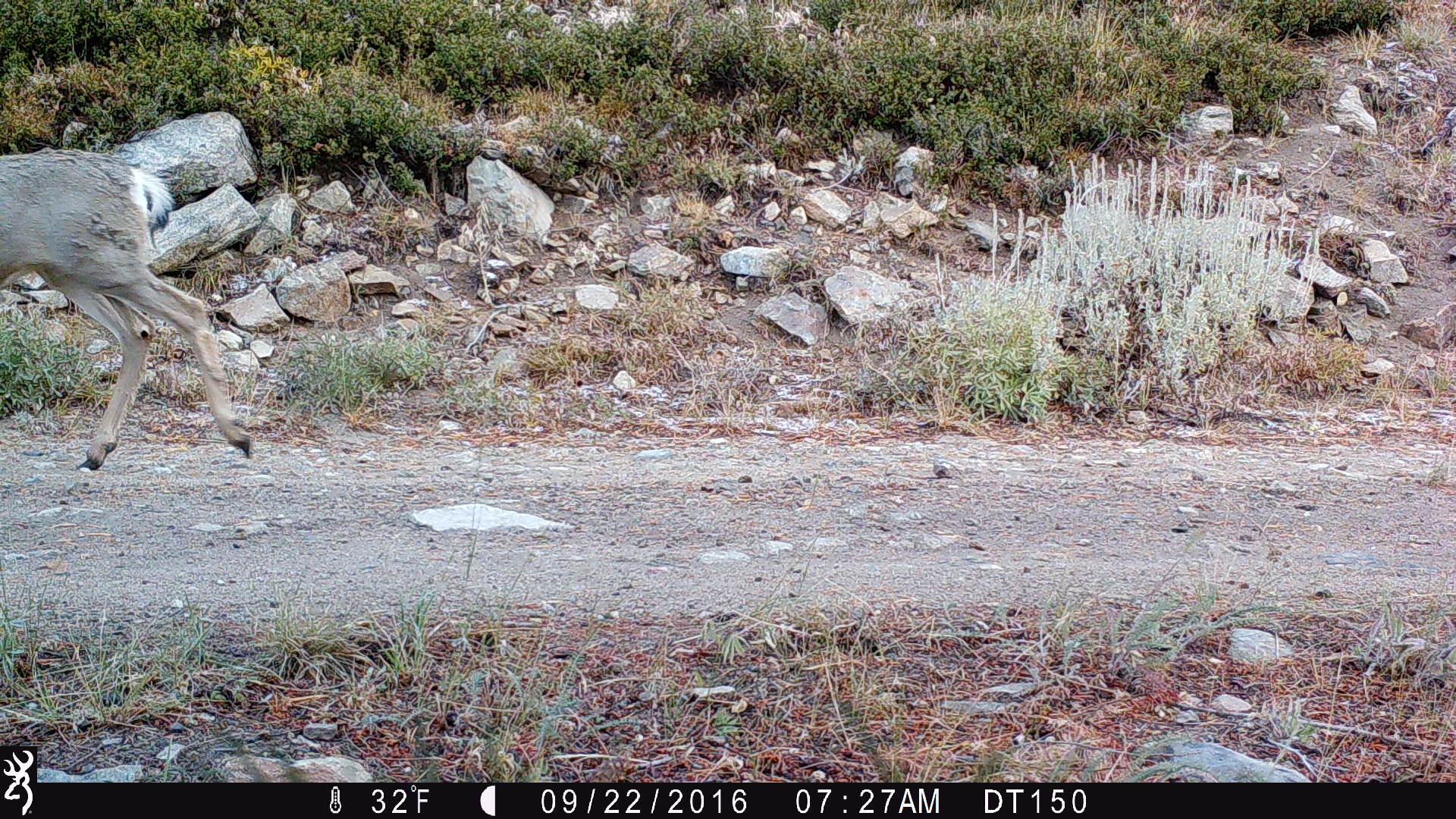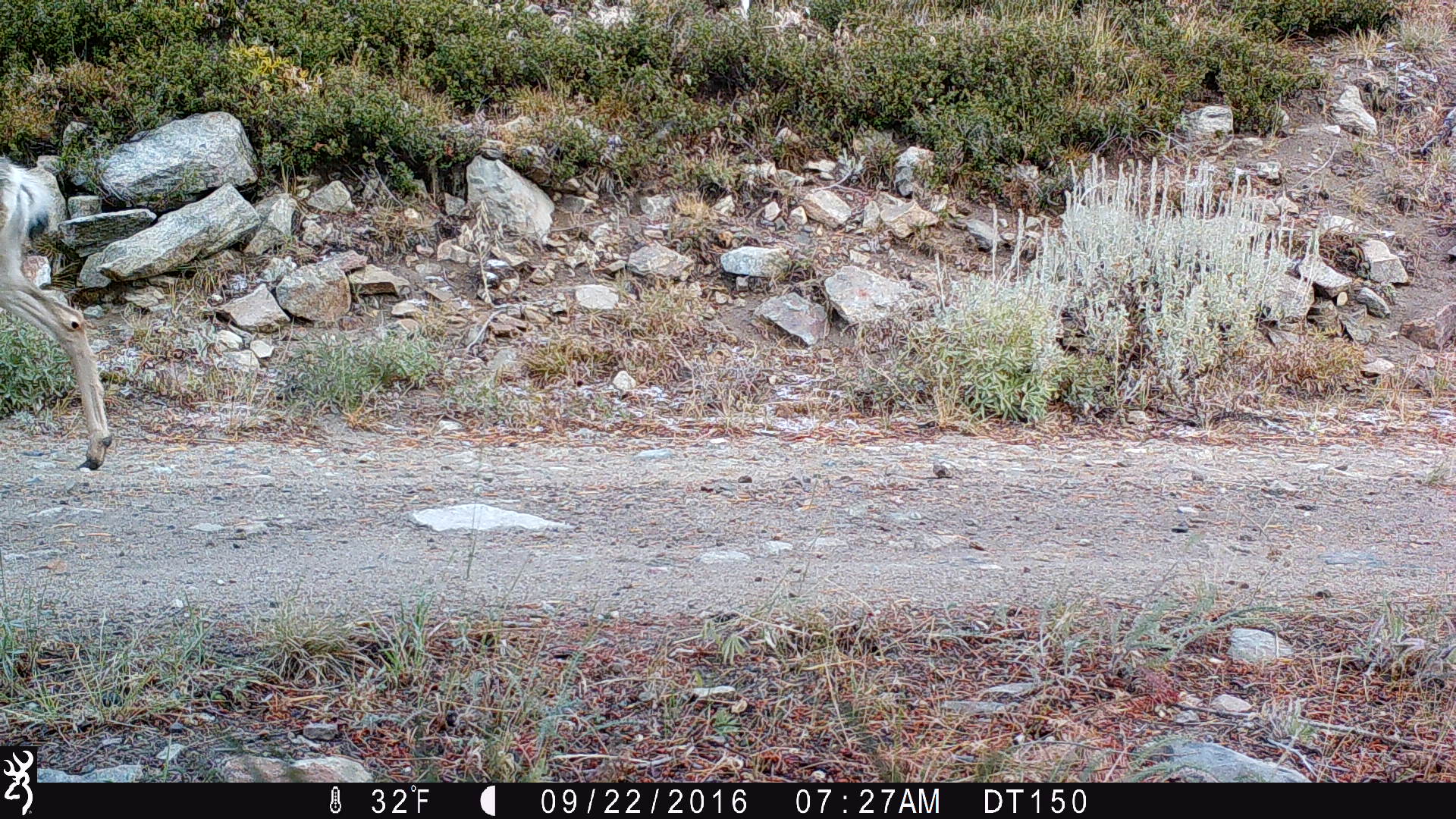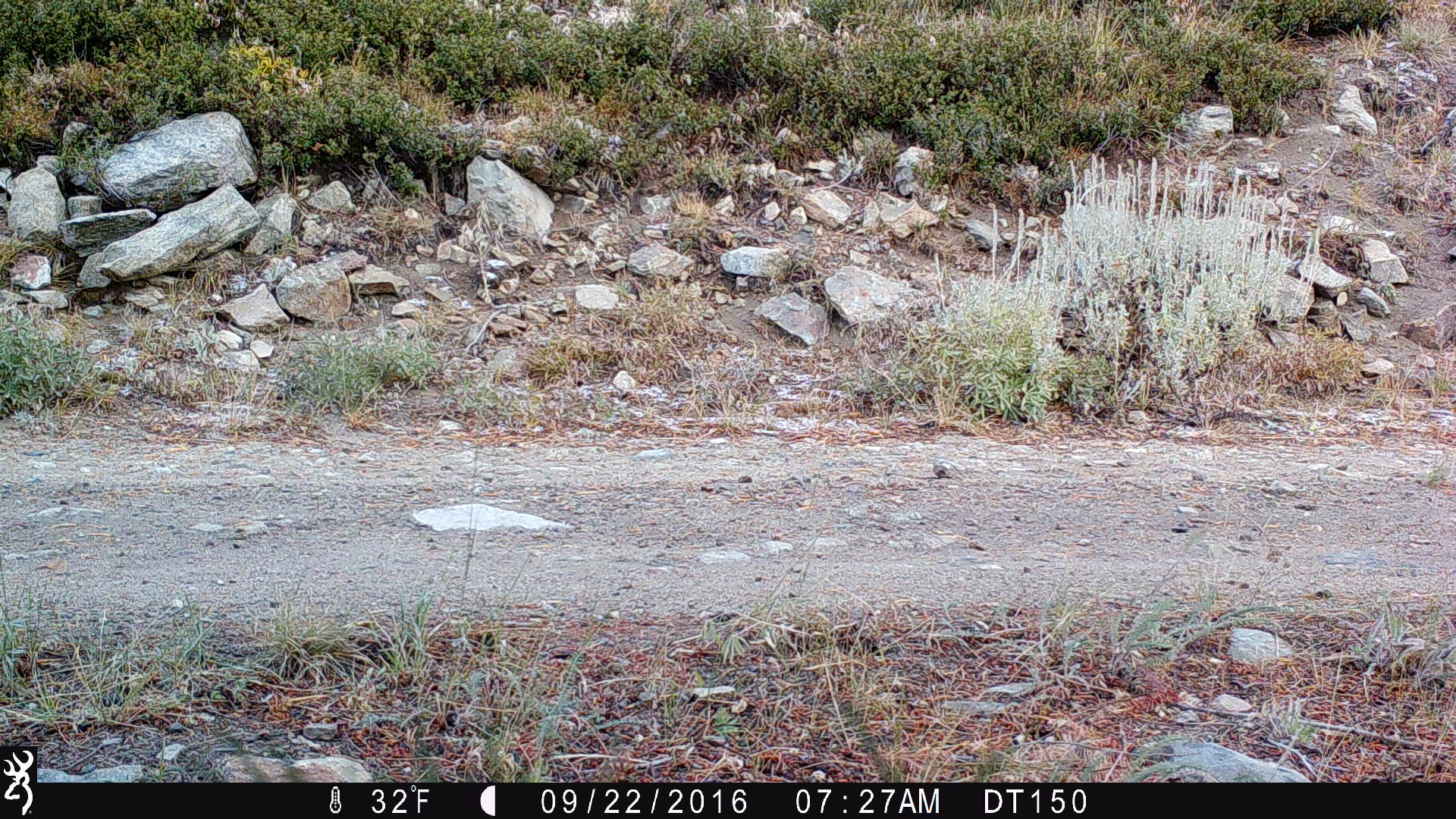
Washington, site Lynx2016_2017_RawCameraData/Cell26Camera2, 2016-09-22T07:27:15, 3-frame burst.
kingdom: Animalia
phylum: Chordata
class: Mammalia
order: Artiodactyla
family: Cervidae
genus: Odocoileus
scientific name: Odocoileus hemionus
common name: mule deer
Odocoileus hemionus (mule deer). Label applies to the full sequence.